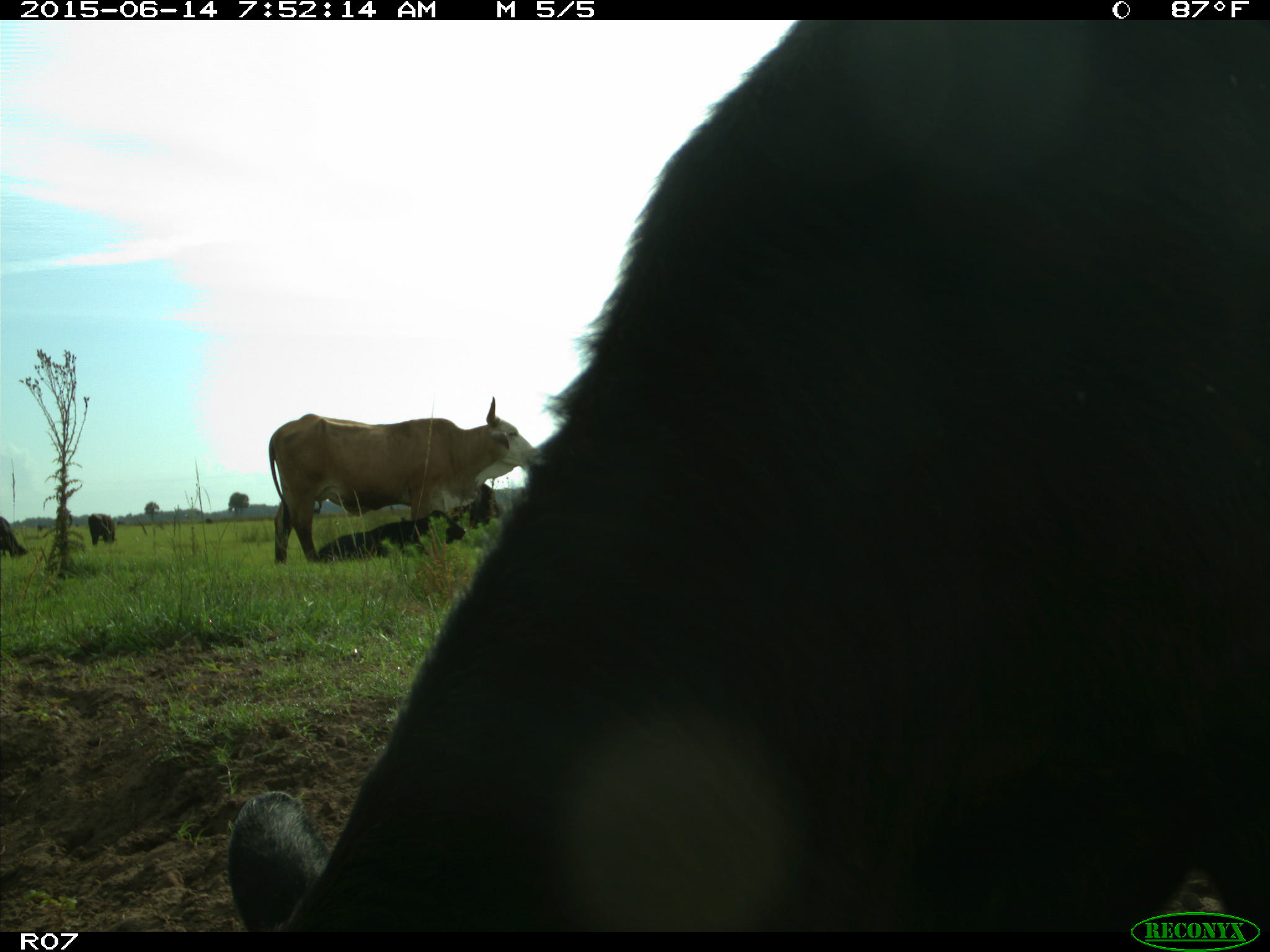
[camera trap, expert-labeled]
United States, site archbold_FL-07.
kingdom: Animalia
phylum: Chordata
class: Mammalia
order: Artiodactyla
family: Bovidae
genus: Bos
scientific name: Bos taurus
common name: domestic cow